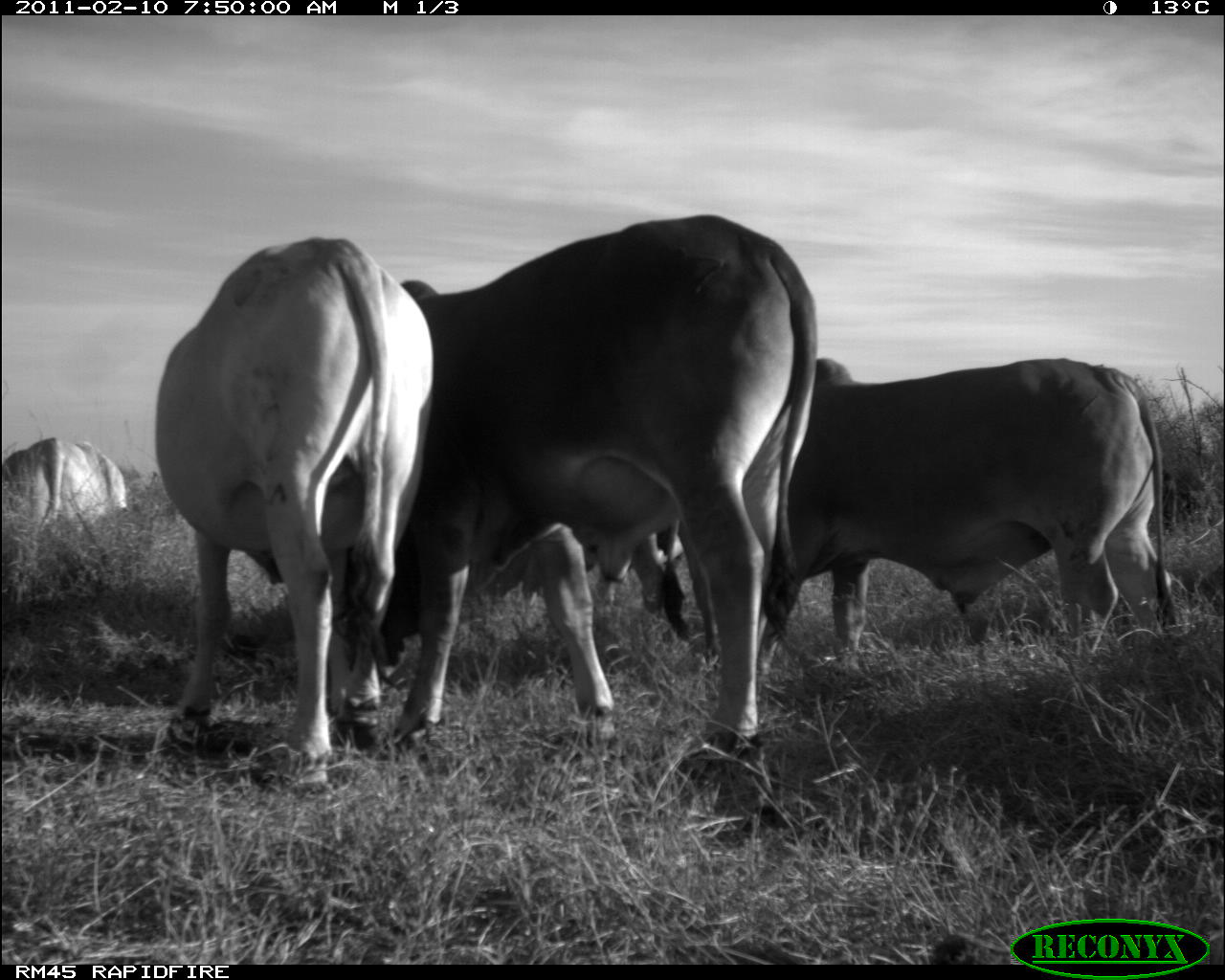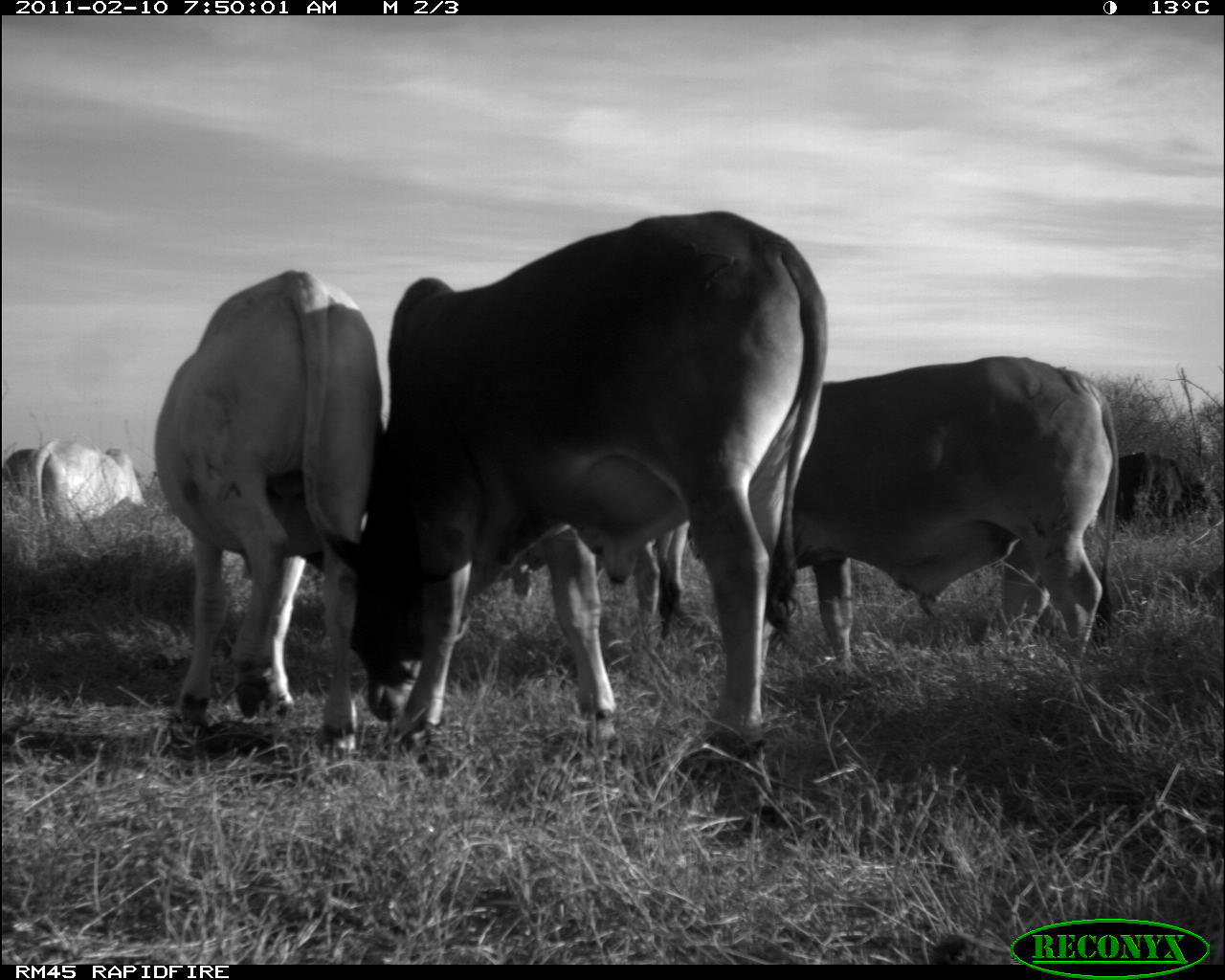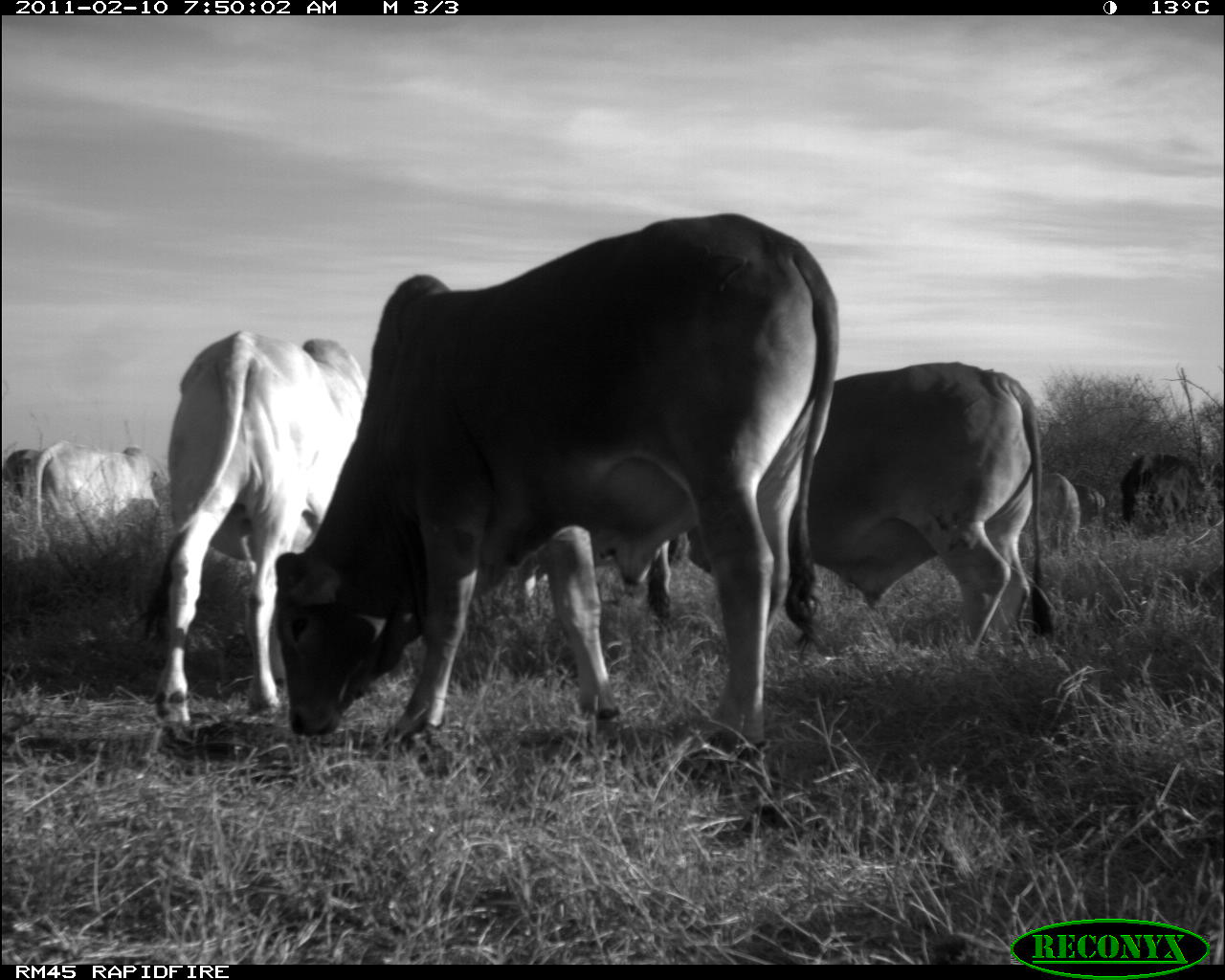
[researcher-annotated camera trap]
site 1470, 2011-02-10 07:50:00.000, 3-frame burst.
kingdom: Animalia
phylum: Chordata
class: Mammalia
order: Artiodactyla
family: Bovidae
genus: Bos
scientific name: Bos taurus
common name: domestic cattle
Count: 4.